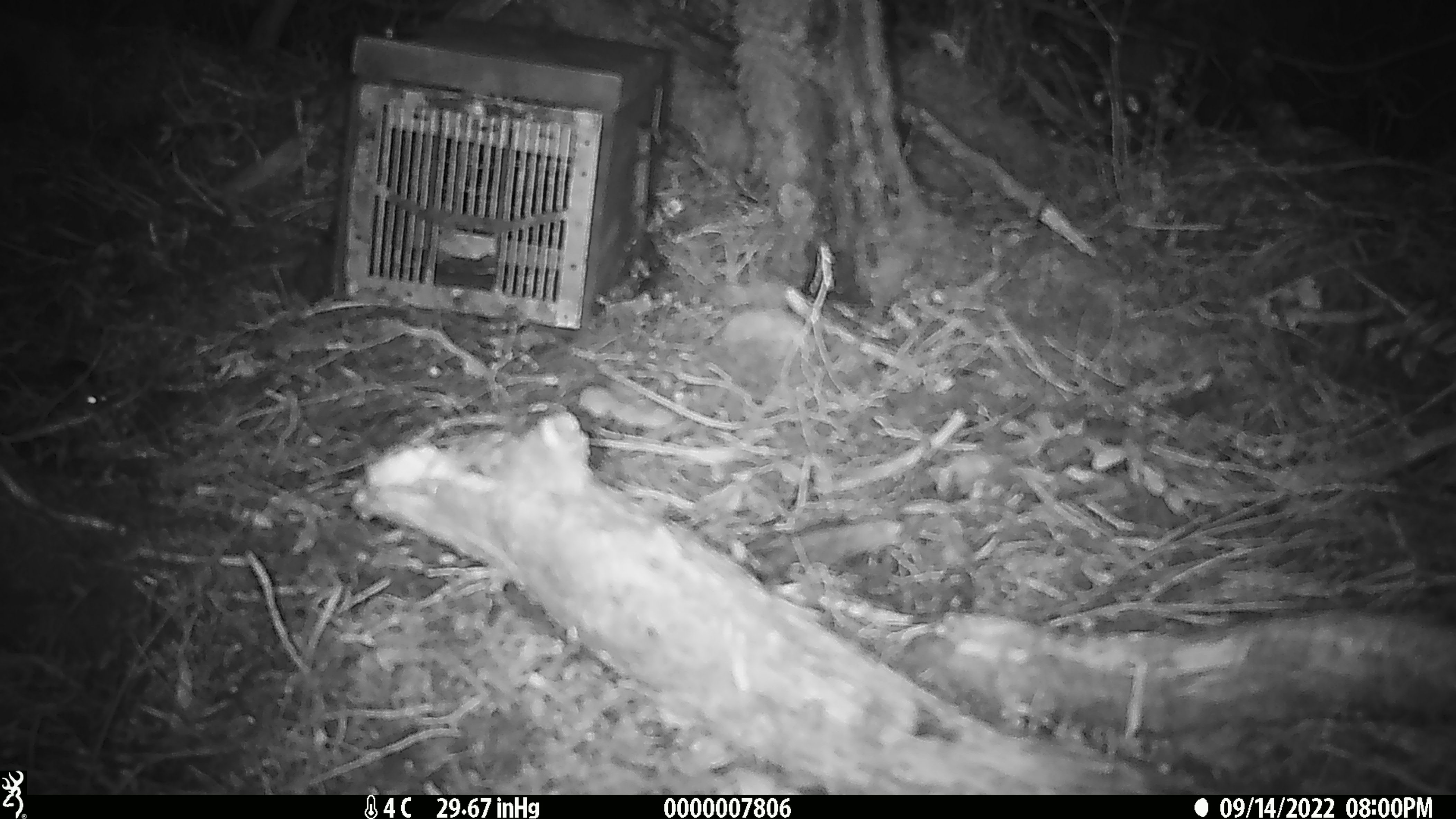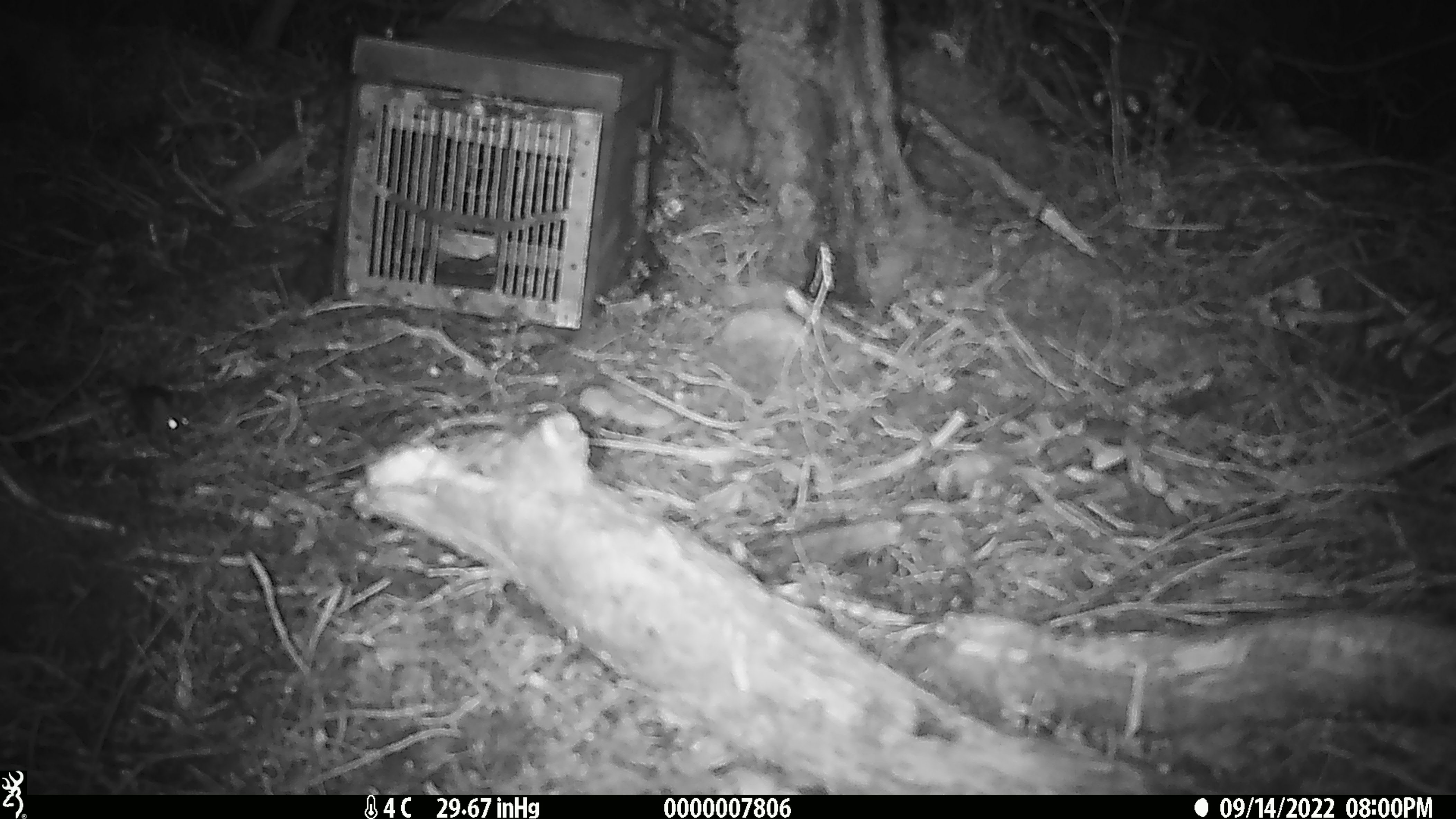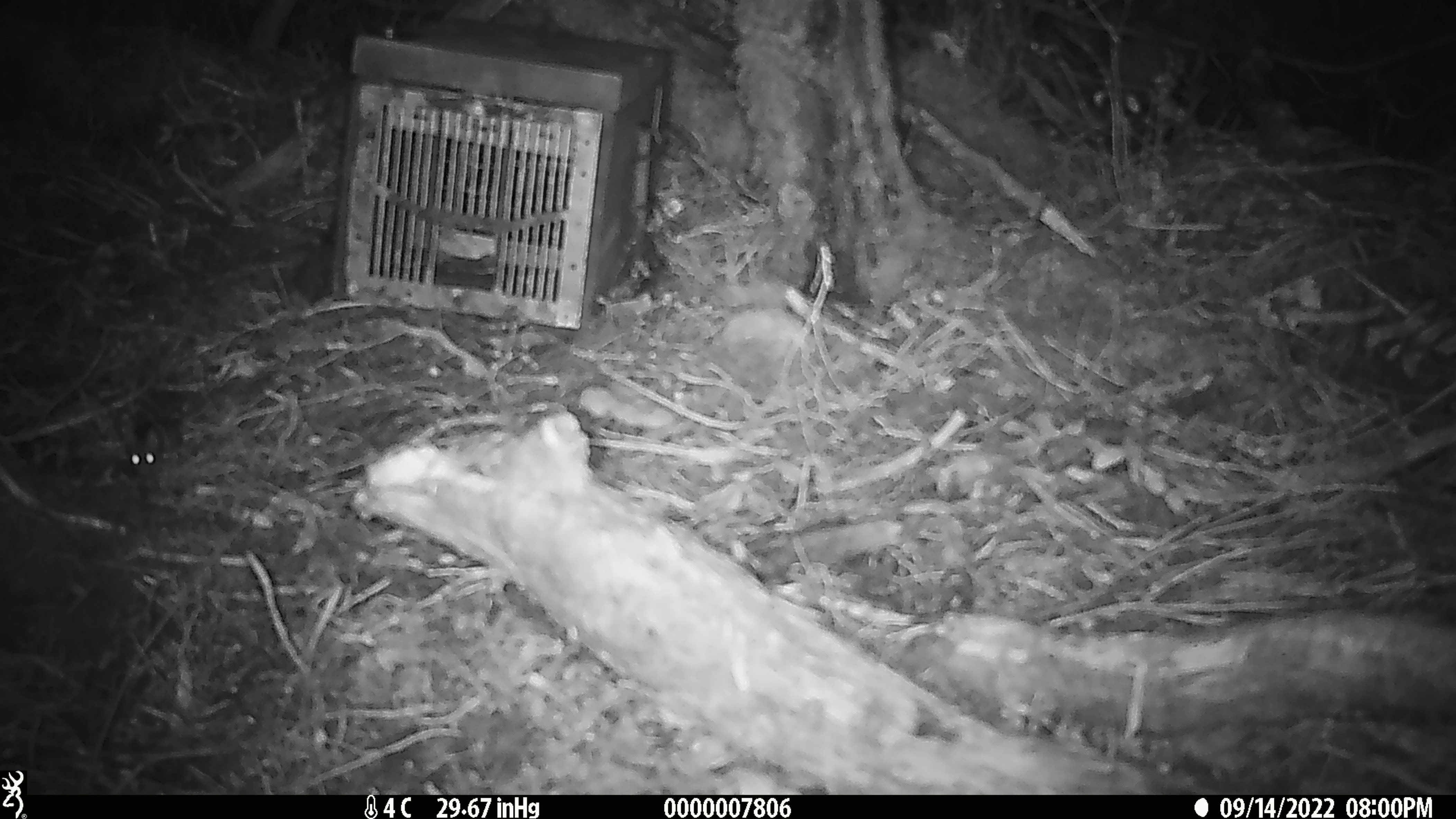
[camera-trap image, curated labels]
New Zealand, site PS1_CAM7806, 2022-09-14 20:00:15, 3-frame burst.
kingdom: Animalia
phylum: Chordata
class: Mammalia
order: Rodentia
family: Muridae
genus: Mus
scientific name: Mus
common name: mouse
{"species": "mouse (Mus)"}